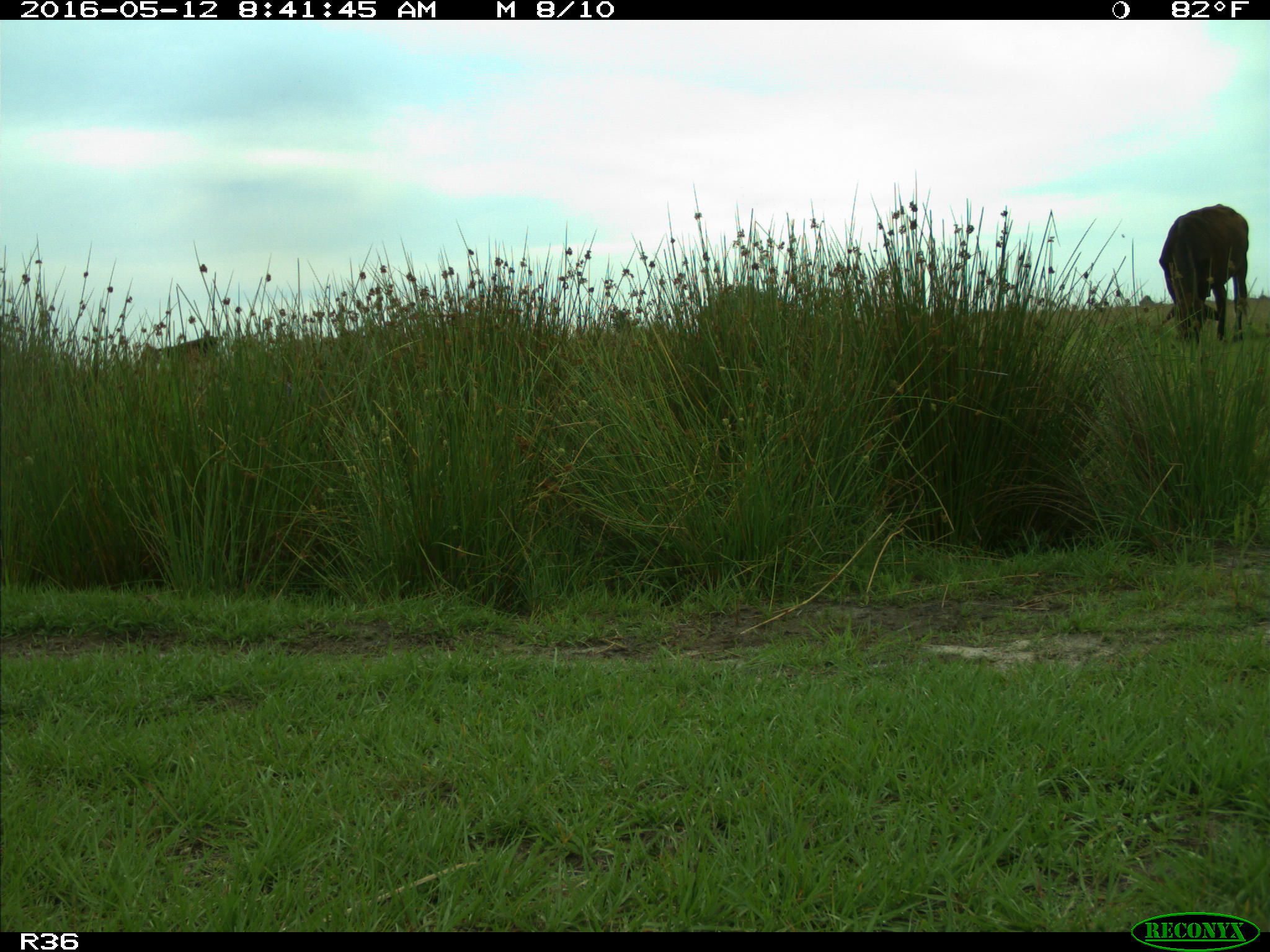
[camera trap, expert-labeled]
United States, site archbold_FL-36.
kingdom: Animalia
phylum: Chordata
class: Mammalia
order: Artiodactyla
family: Bovidae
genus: Bos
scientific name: Bos taurus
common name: domestic cow